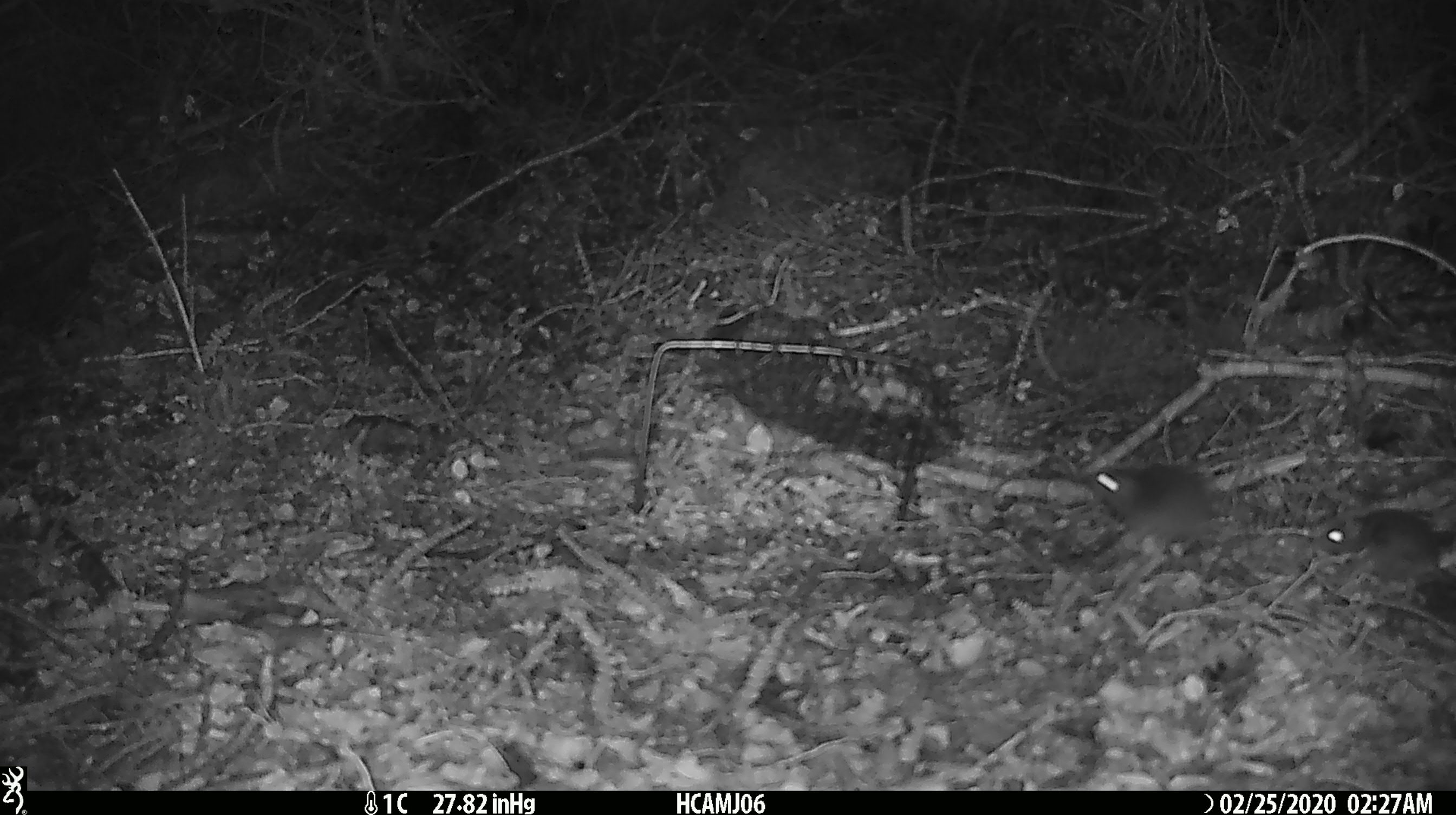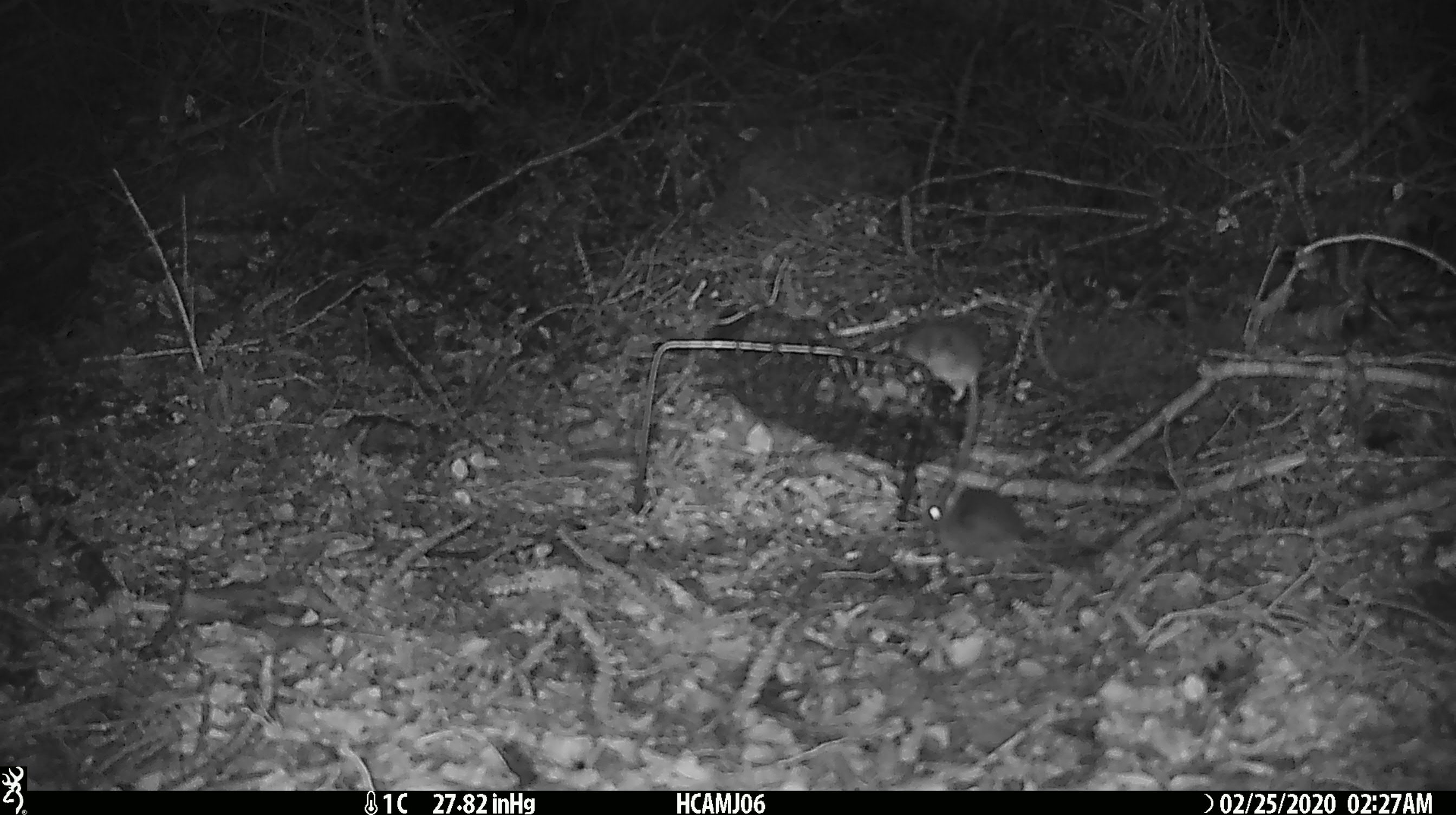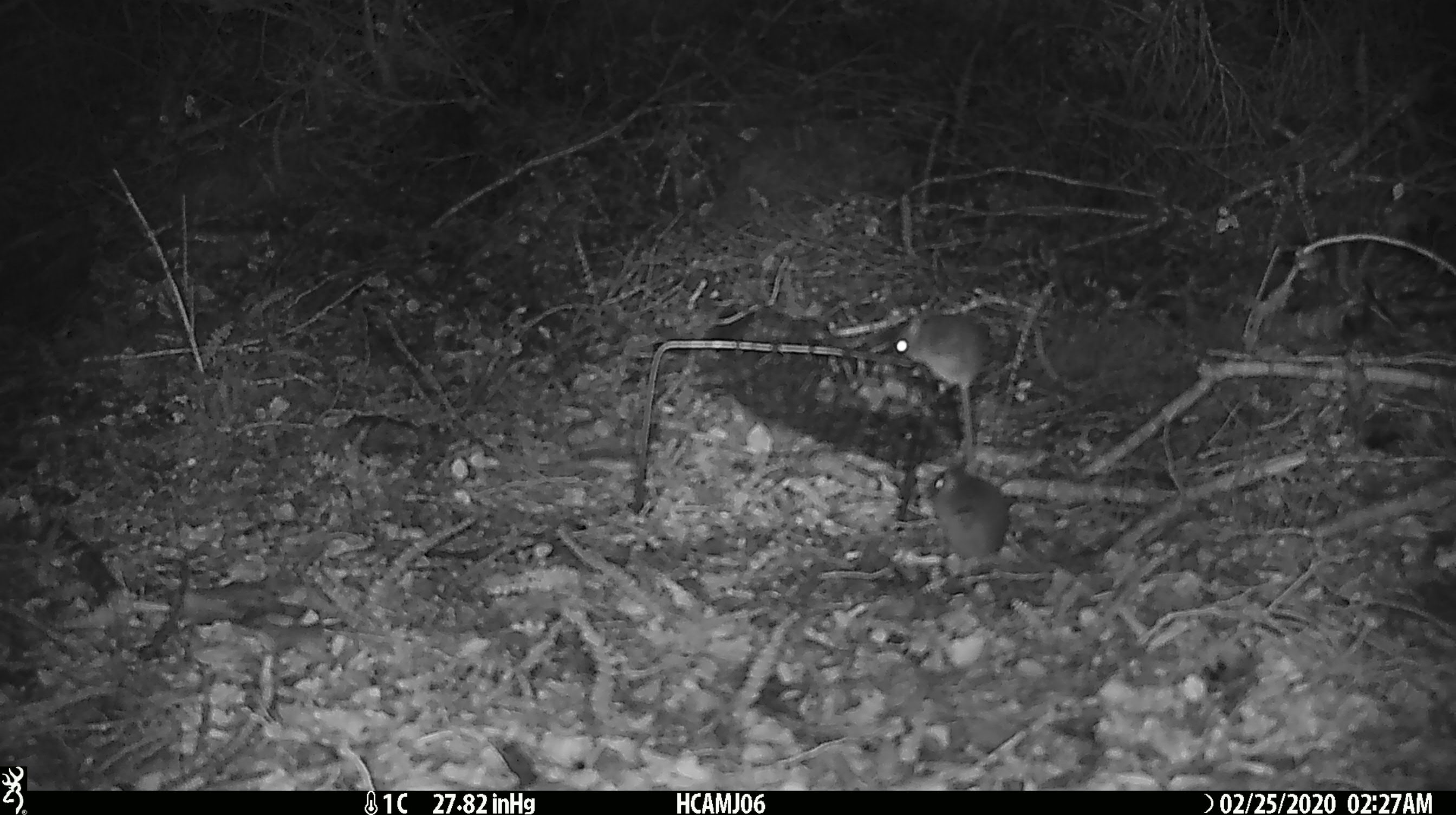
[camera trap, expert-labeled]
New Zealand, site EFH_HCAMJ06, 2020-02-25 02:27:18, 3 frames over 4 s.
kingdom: Animalia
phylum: Chordata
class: Mammalia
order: Rodentia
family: Muridae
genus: Mus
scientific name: Mus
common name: mouse